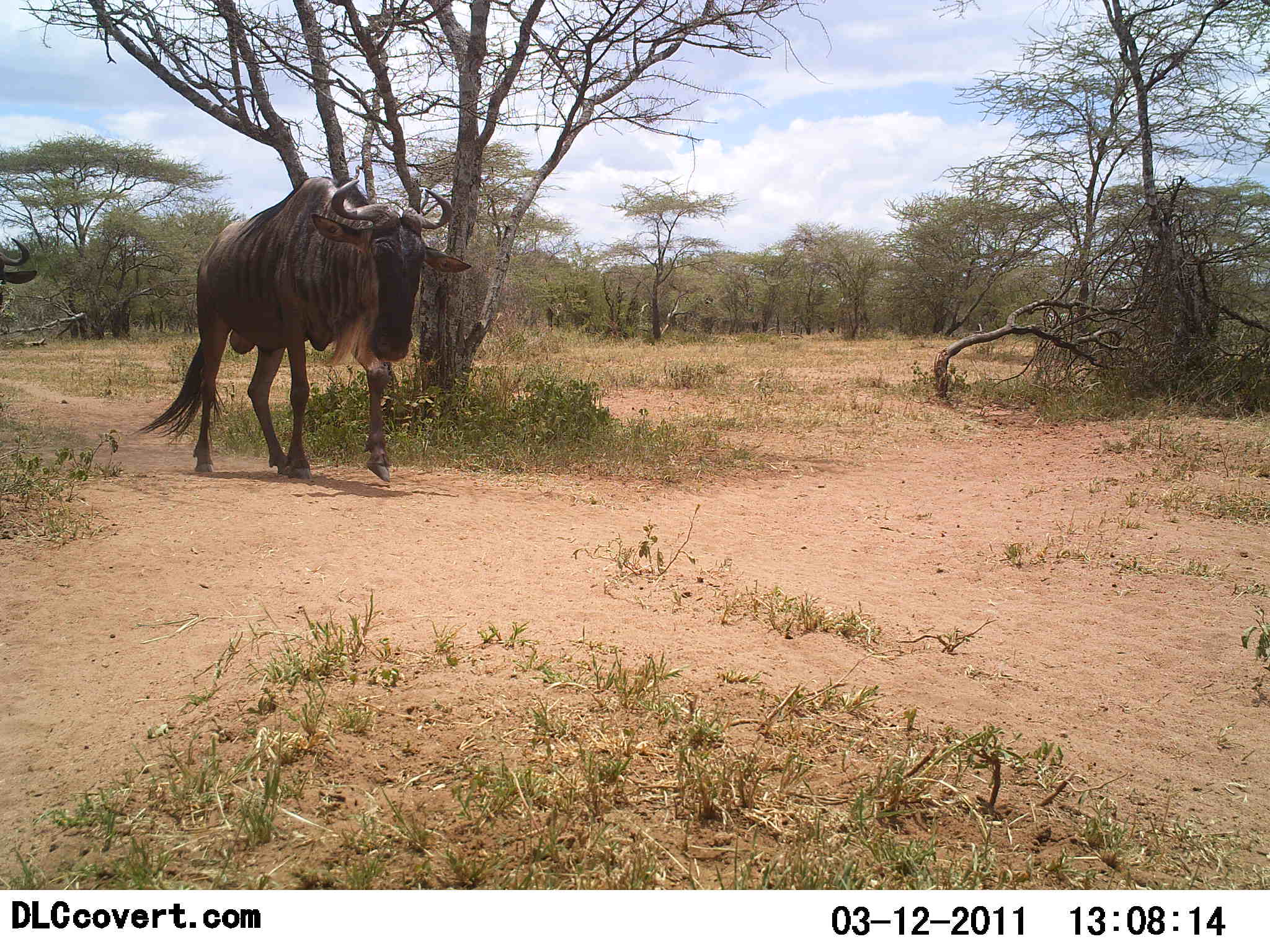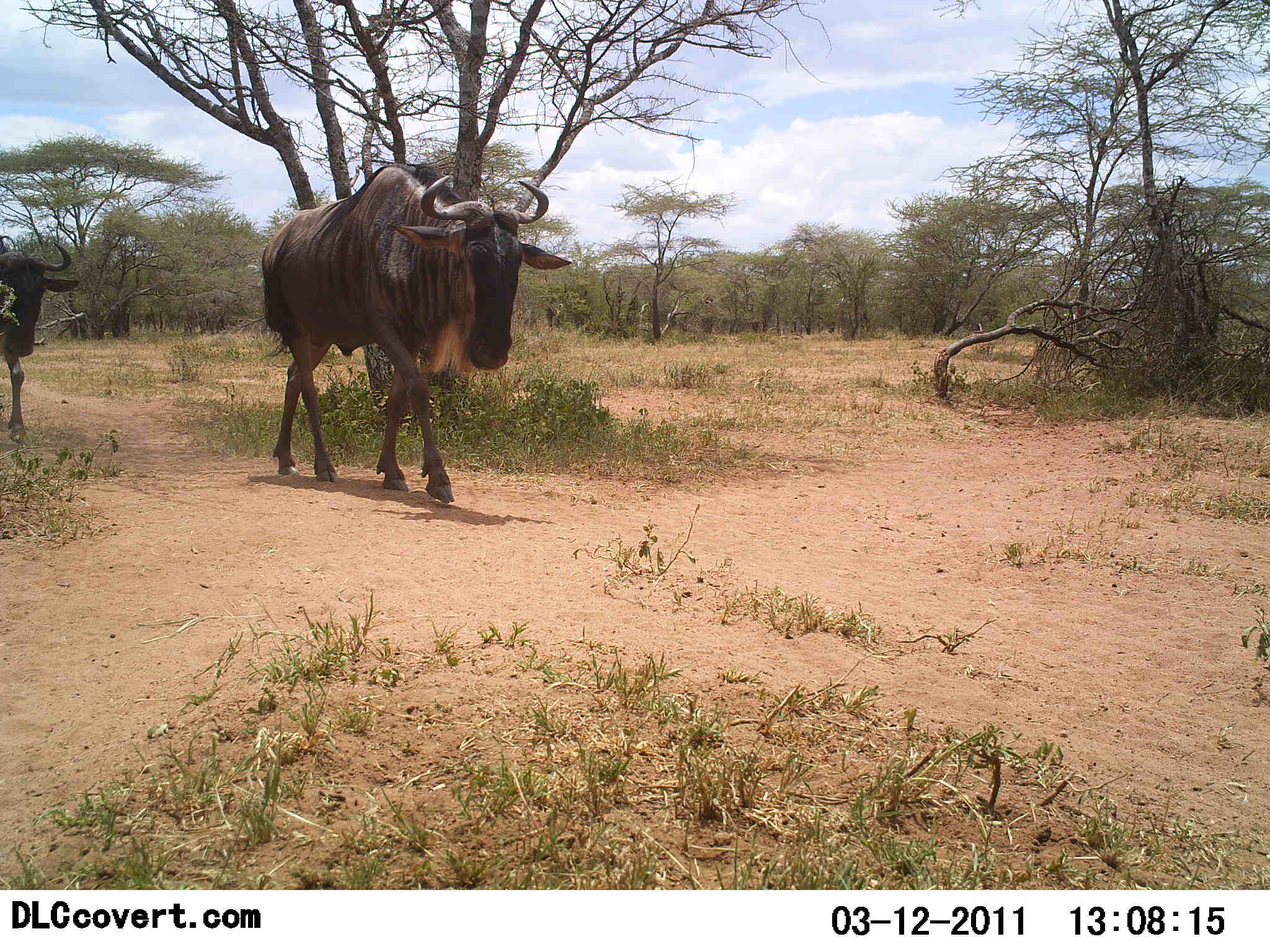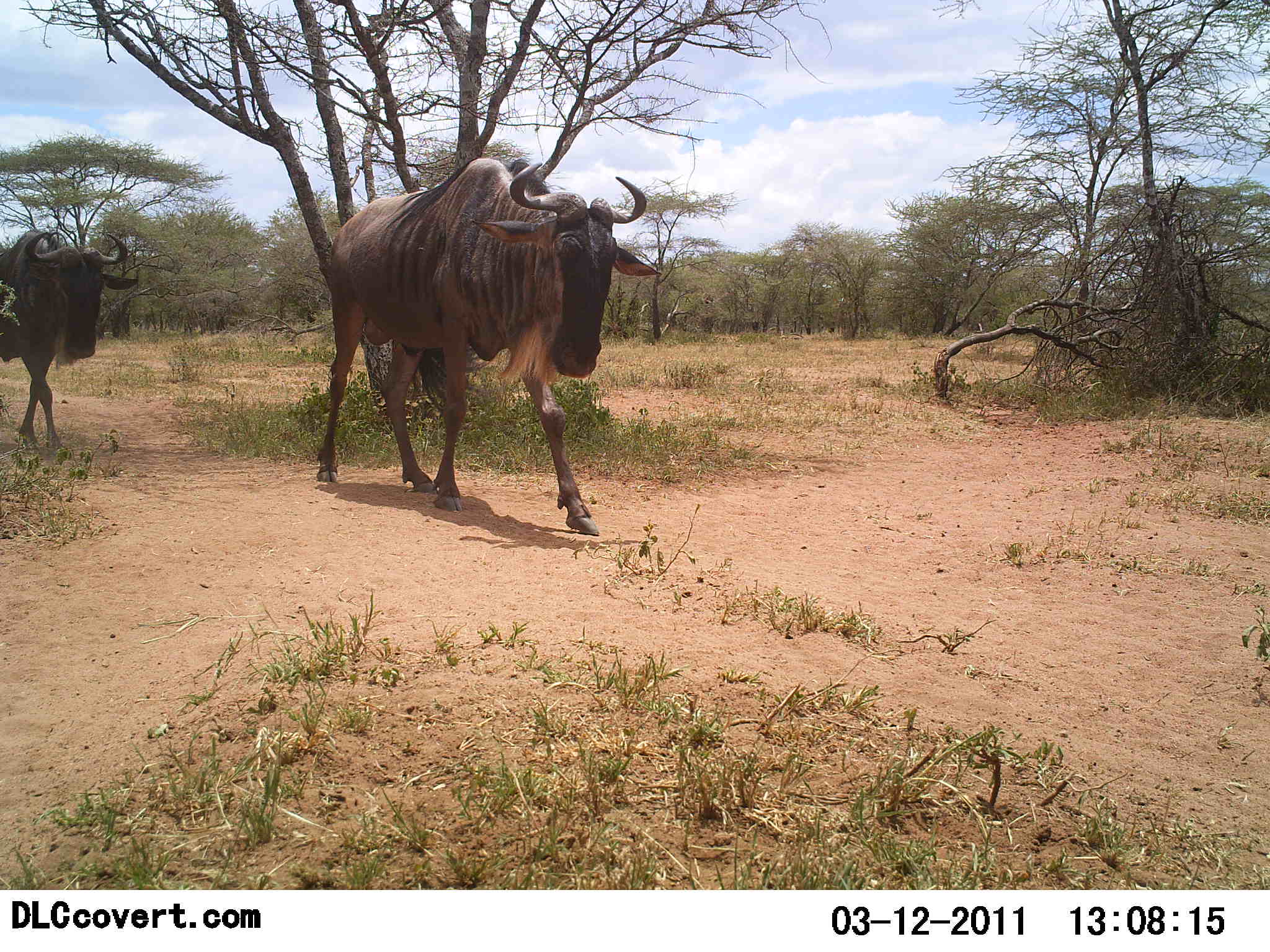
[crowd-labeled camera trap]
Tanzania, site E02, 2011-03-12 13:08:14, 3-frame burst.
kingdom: Animalia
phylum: Chordata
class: Mammalia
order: Artiodactyla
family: Bovidae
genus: Connochaetes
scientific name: Connochaetes taurinus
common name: blue wildebeest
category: wildebeest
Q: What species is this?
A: Wildebeest (blue wildebeest) (Connochaetes taurinus).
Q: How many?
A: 2.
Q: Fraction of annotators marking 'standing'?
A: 0%.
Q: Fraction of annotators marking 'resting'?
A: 0%.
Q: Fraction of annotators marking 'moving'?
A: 100%.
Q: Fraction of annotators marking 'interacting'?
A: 0%.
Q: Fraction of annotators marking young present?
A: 0%.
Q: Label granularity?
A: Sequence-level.